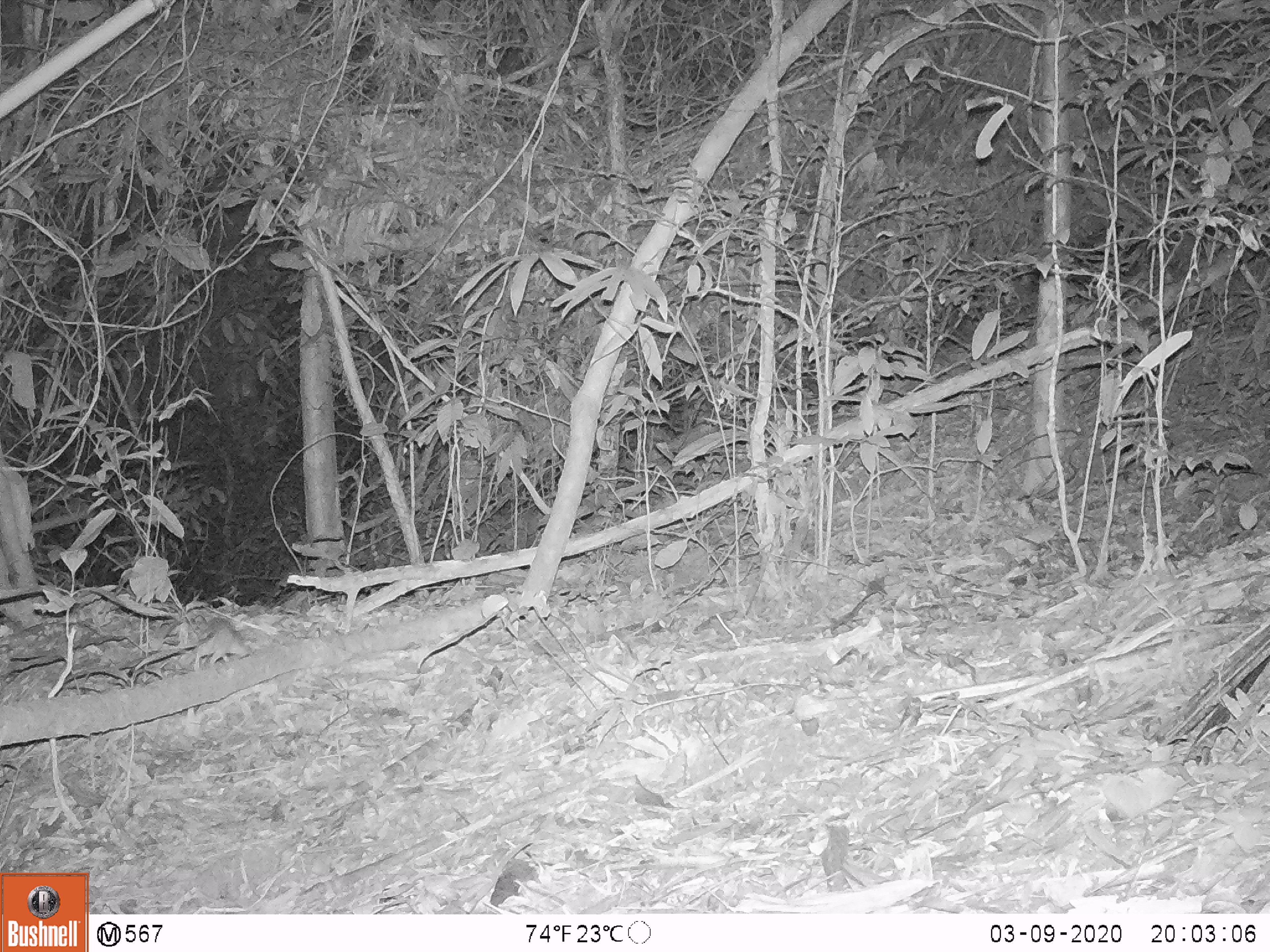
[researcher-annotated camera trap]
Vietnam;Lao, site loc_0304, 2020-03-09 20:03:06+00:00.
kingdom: Animalia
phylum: Chordata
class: Mammalia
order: Rodentia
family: Muridae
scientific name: Muridae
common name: old-world mice and rats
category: unidentified murid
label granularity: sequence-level